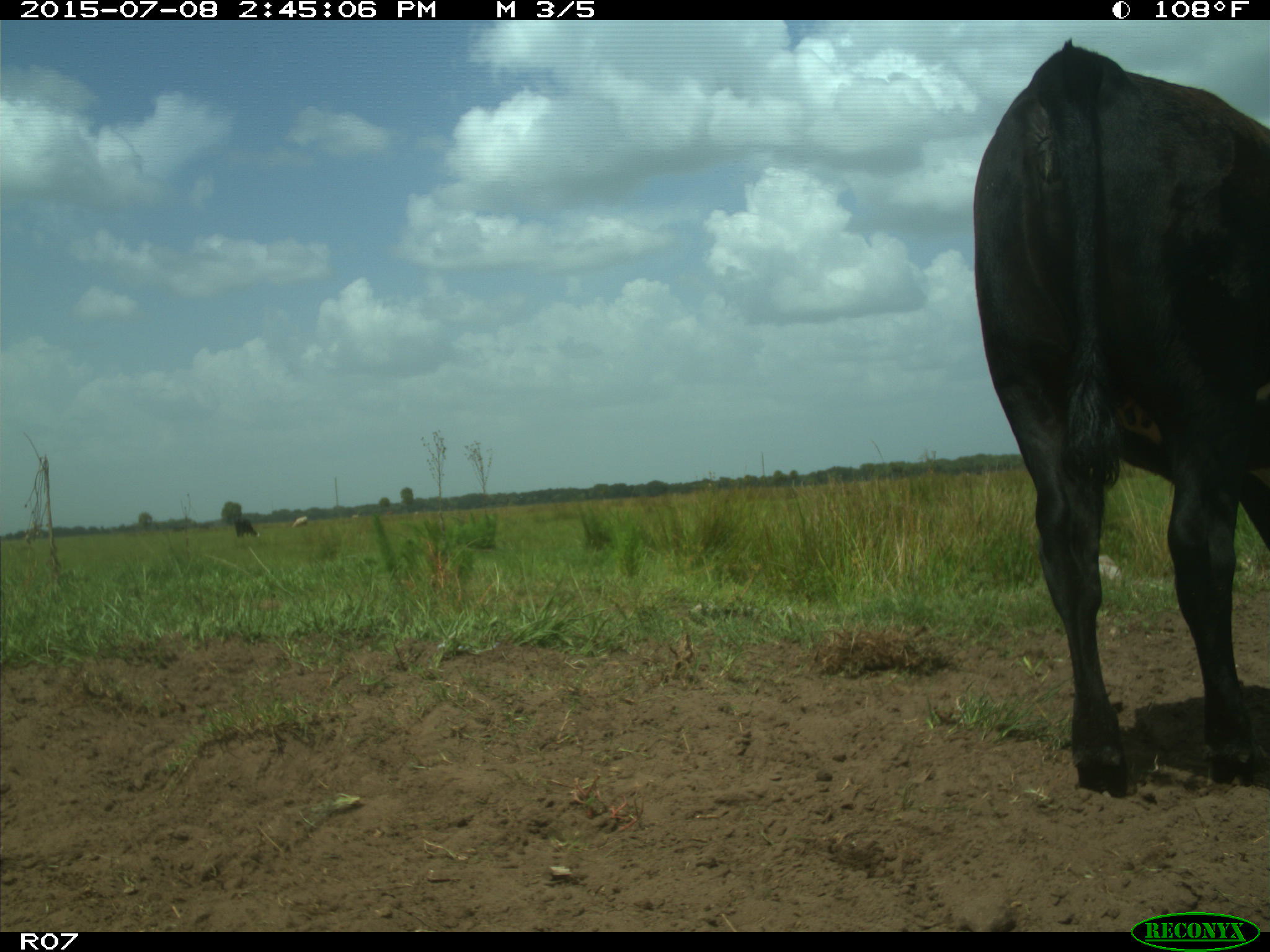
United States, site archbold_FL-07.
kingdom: Animalia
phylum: Chordata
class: Mammalia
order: Artiodactyla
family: Bovidae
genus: Bos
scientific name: Bos taurus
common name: domestic cow